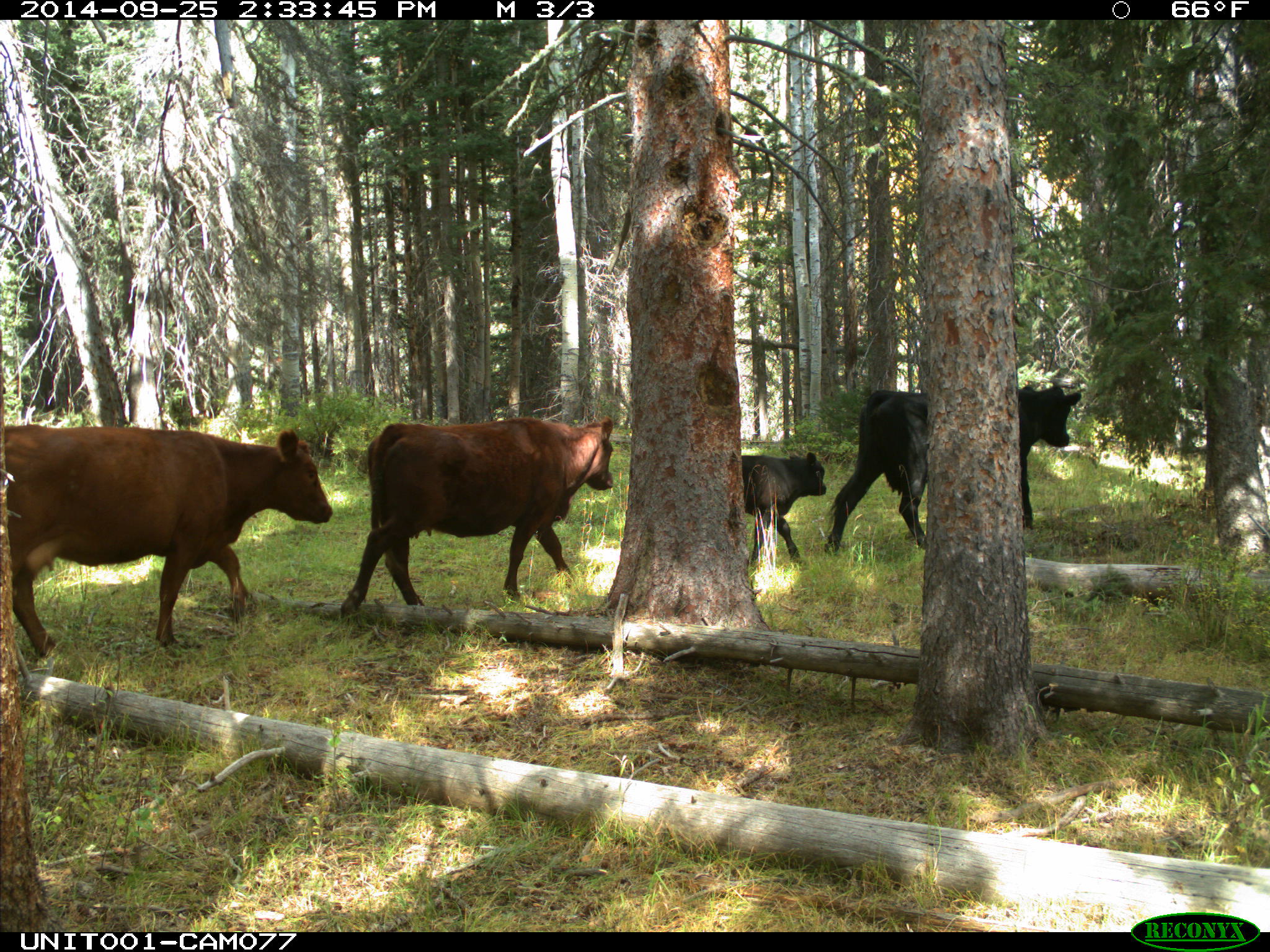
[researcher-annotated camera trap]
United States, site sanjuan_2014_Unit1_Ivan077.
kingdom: Animalia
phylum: Chordata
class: Mammalia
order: Artiodactyla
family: Bovidae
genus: Bos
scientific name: Bos taurus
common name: domestic cow